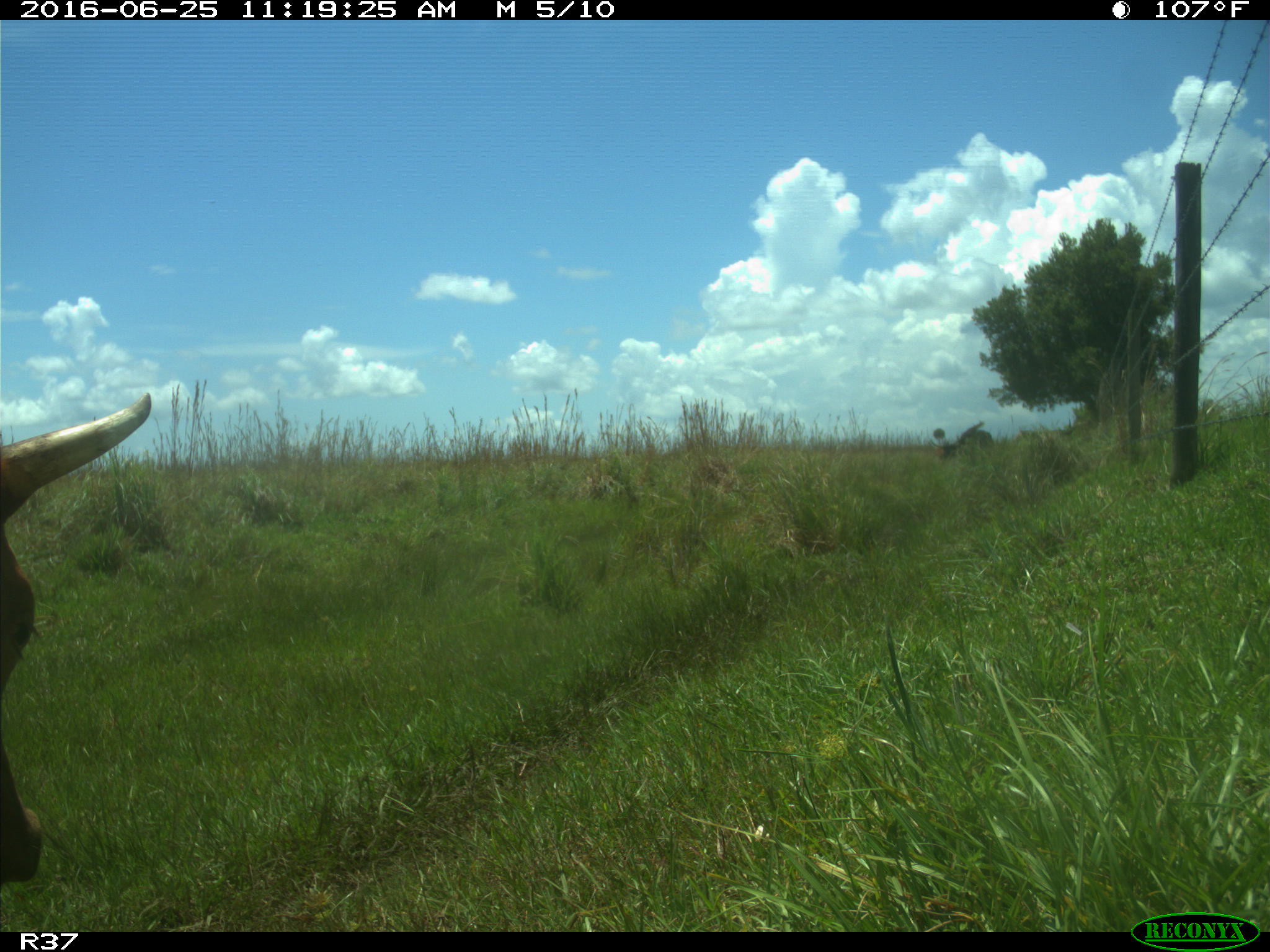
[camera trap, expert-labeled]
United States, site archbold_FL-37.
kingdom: Animalia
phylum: Chordata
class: Mammalia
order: Artiodactyla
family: Bovidae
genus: Bos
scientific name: Bos taurus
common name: domestic cow